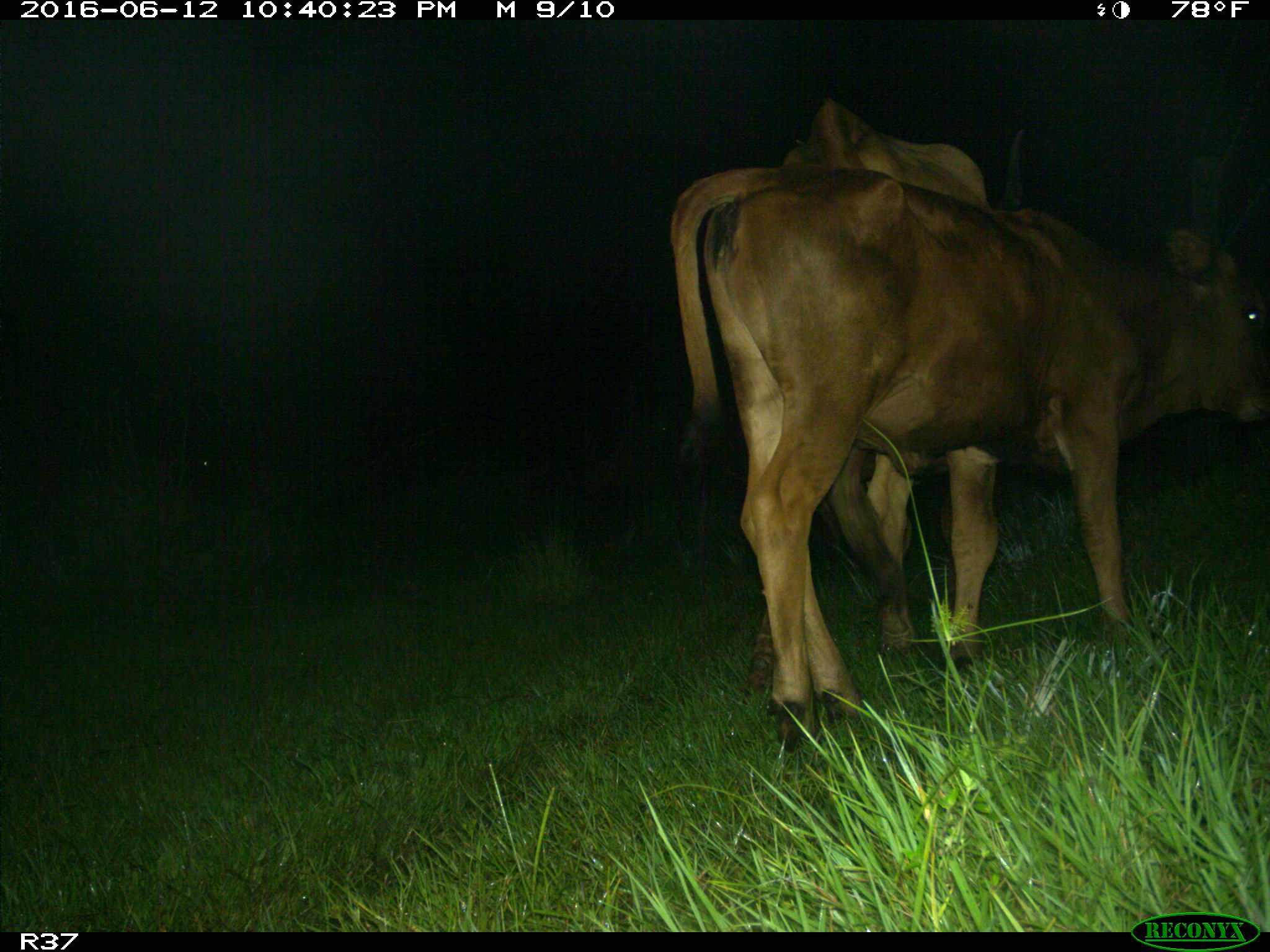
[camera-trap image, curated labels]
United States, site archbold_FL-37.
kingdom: Animalia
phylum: Chordata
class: Mammalia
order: Artiodactyla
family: Bovidae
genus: Bos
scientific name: Bos taurus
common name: domestic cow